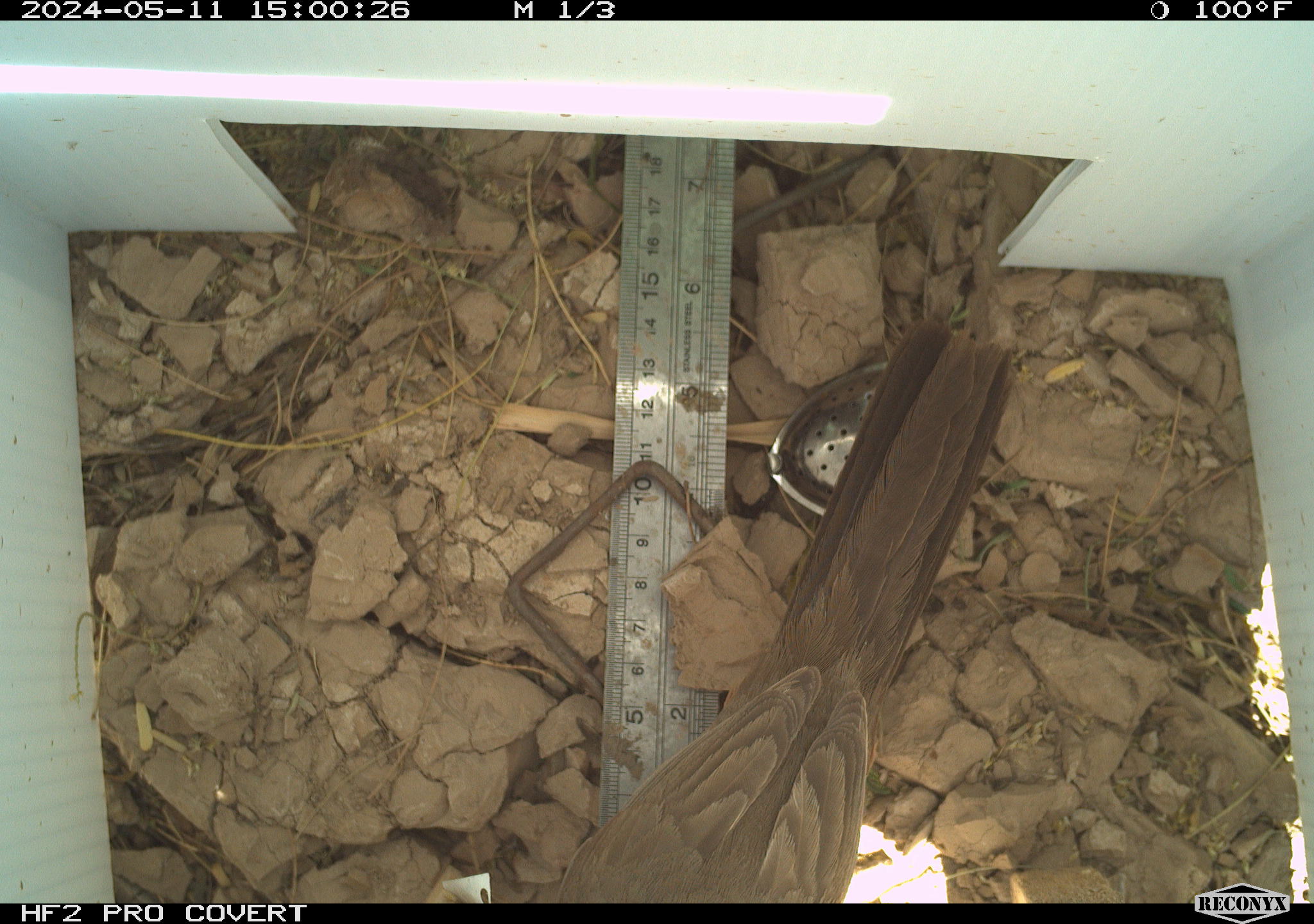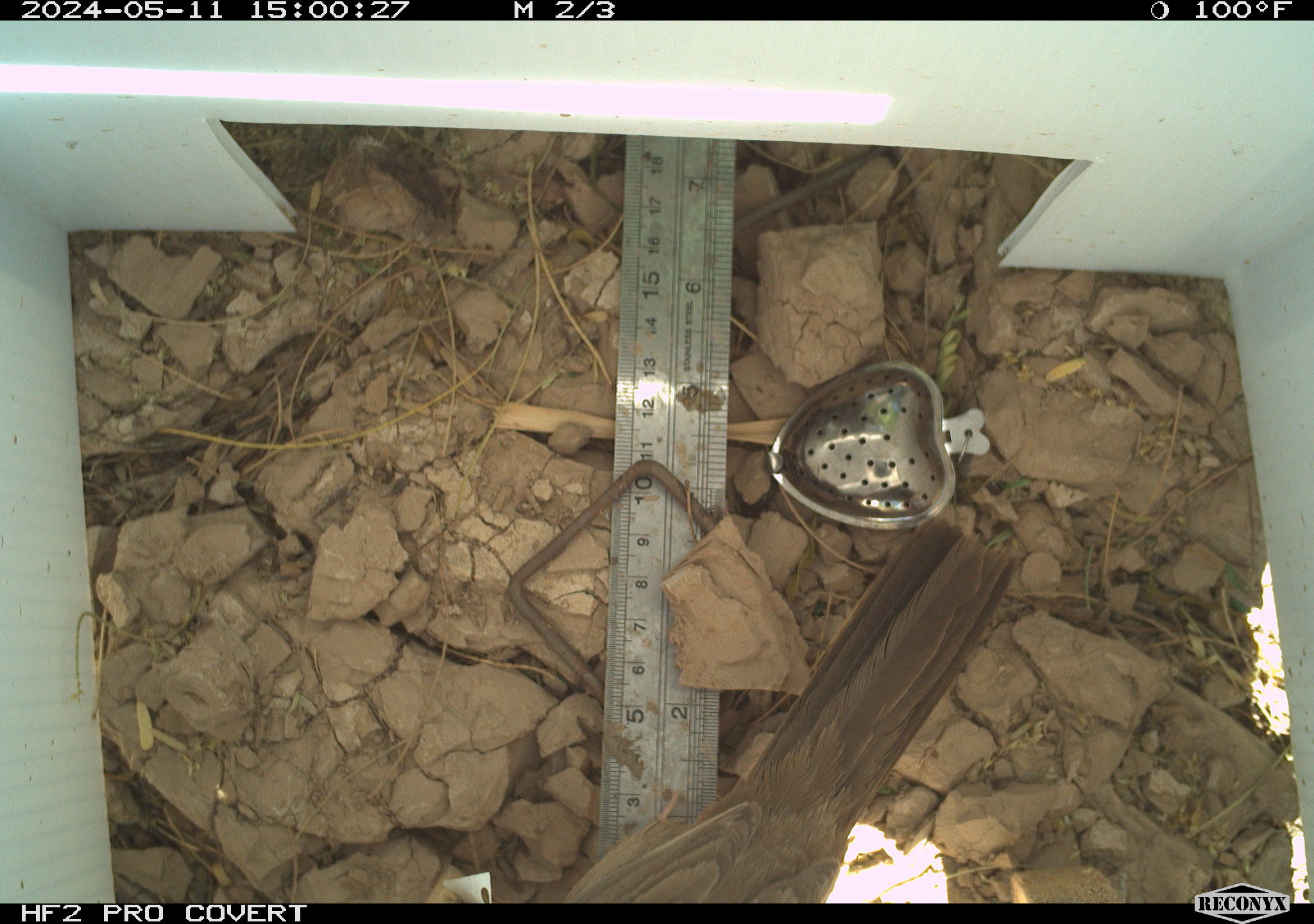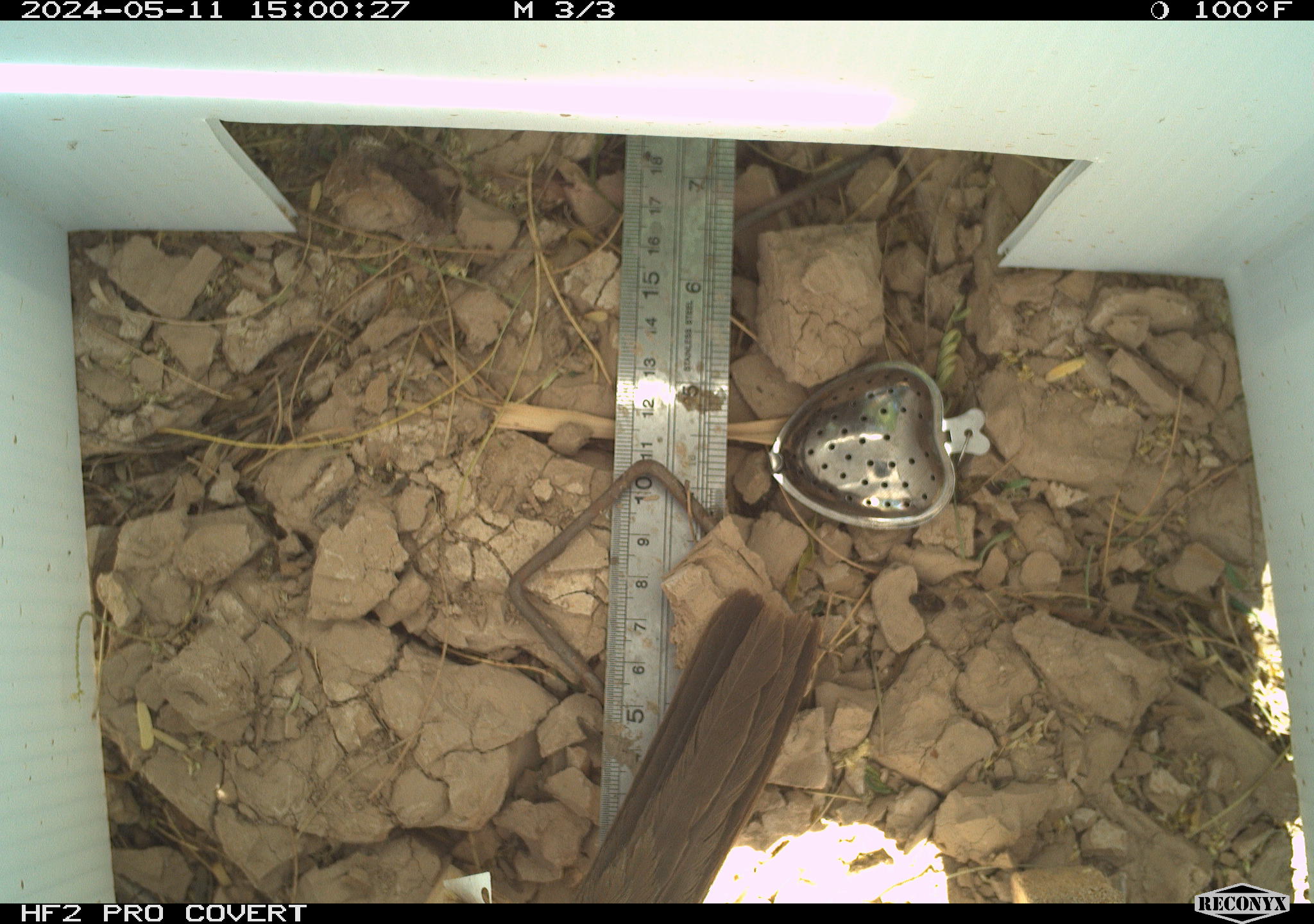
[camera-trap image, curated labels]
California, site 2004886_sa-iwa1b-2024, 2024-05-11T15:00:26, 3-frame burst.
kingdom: Animalia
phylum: Chordata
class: Aves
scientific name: Aves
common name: bird